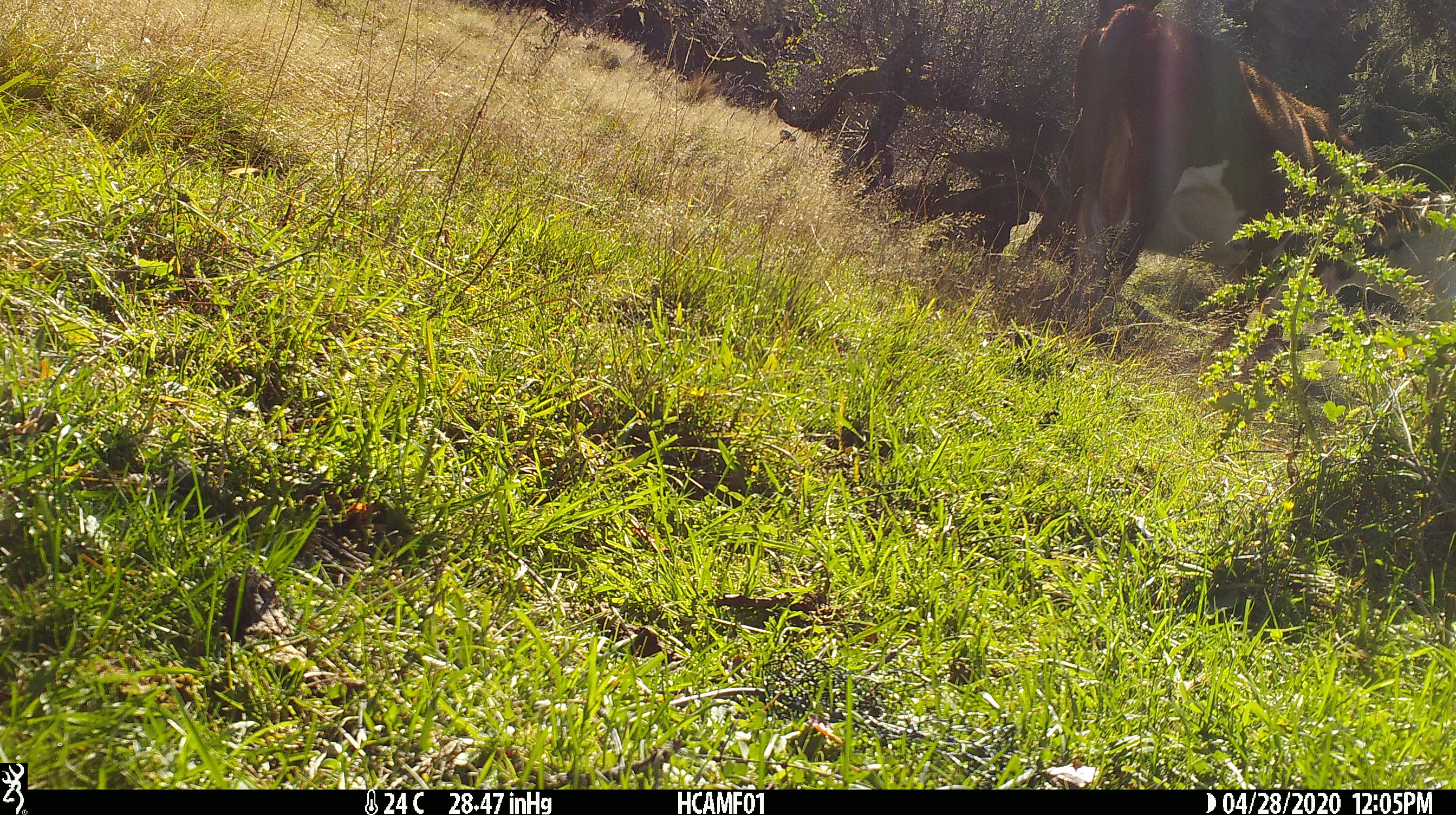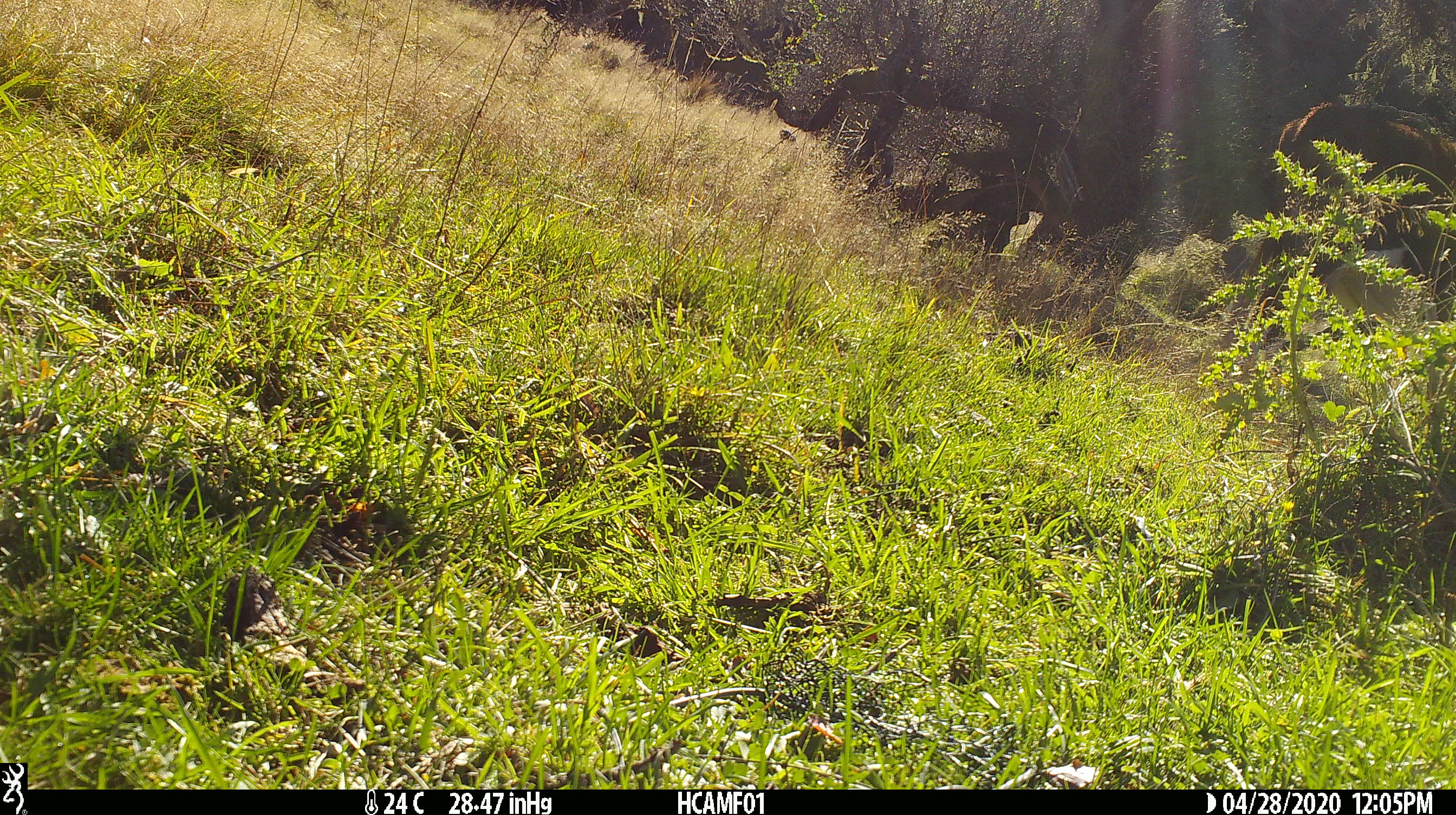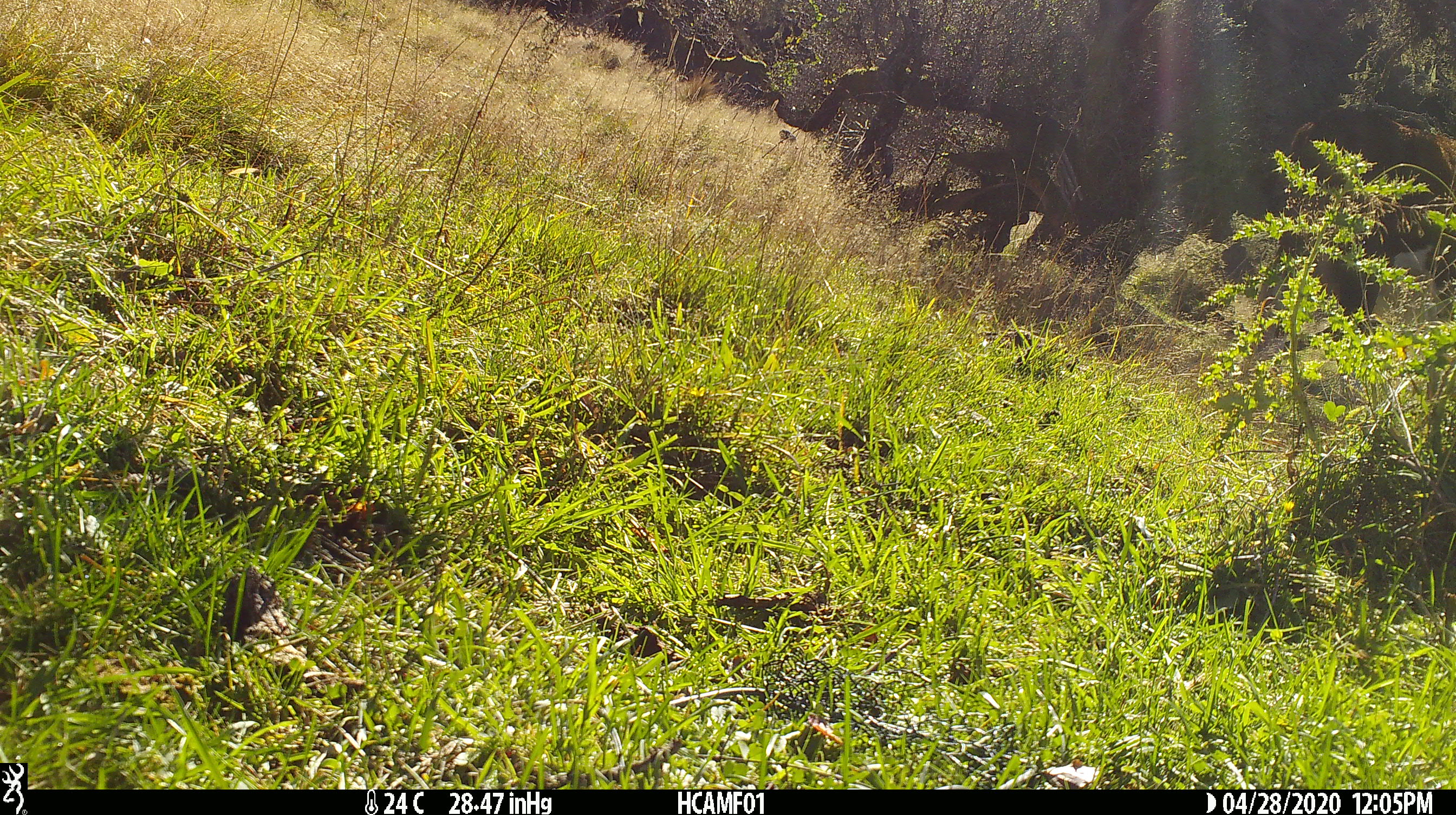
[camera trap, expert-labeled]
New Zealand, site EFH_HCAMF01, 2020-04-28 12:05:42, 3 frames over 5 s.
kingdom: Animalia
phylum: Chordata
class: Mammalia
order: Artiodactyla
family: Bovidae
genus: Bos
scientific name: Bos taurus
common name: domestic cow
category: cow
Cow (domestic cow) (Bos taurus).